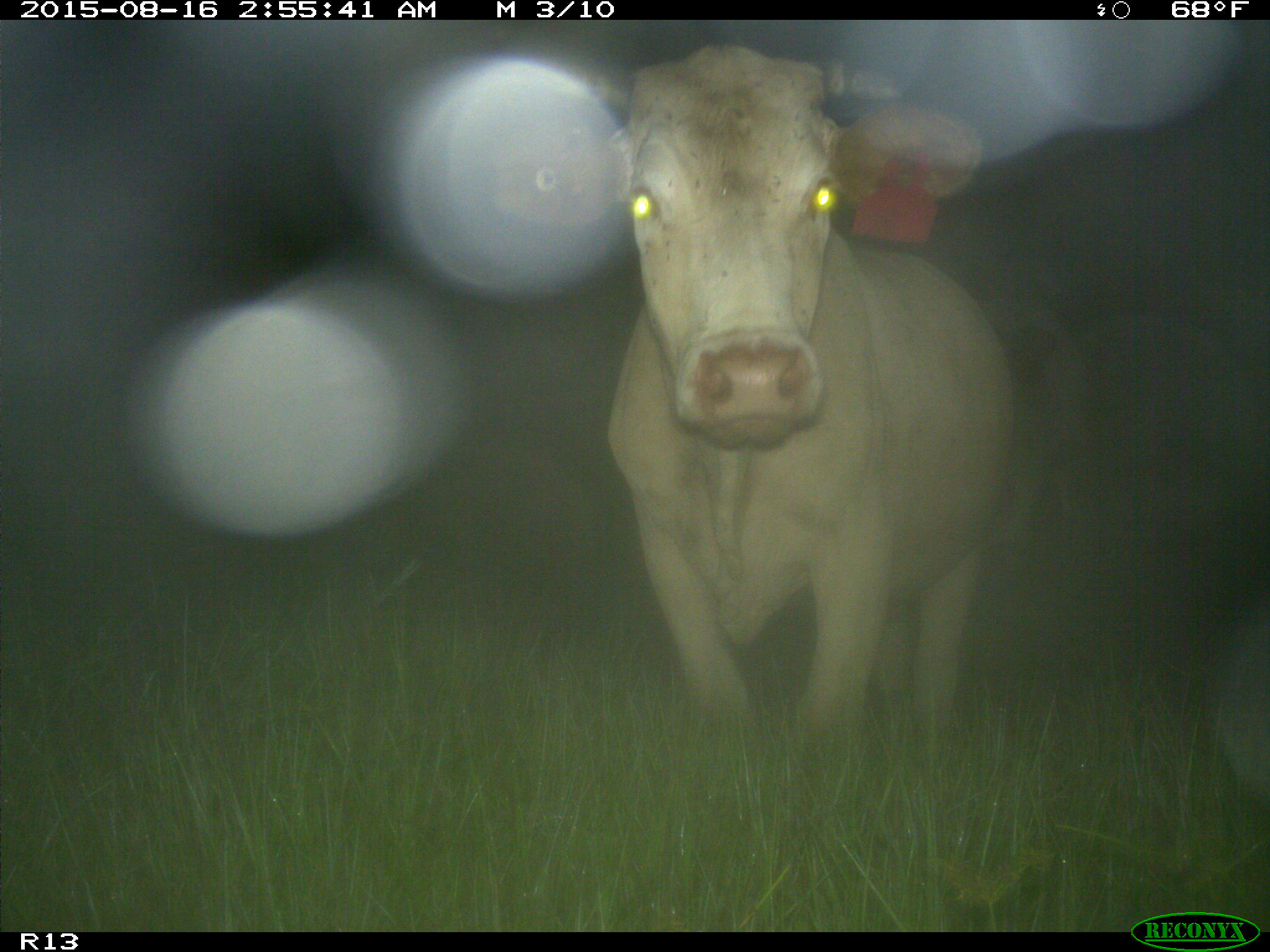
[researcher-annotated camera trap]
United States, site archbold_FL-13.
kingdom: Animalia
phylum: Chordata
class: Mammalia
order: Artiodactyla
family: Bovidae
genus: Bos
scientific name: Bos taurus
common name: domestic cow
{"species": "Bos taurus (domestic cow)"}